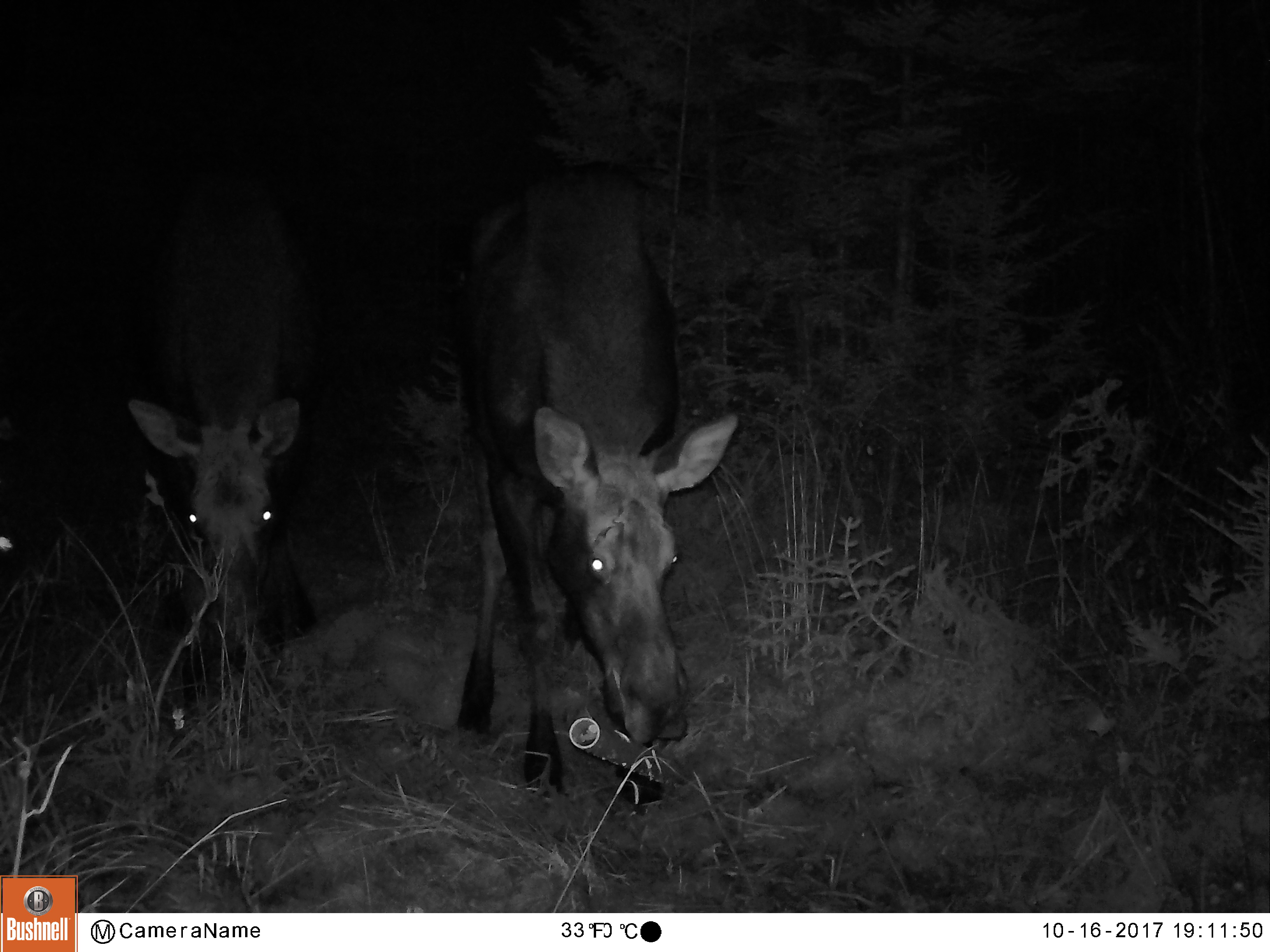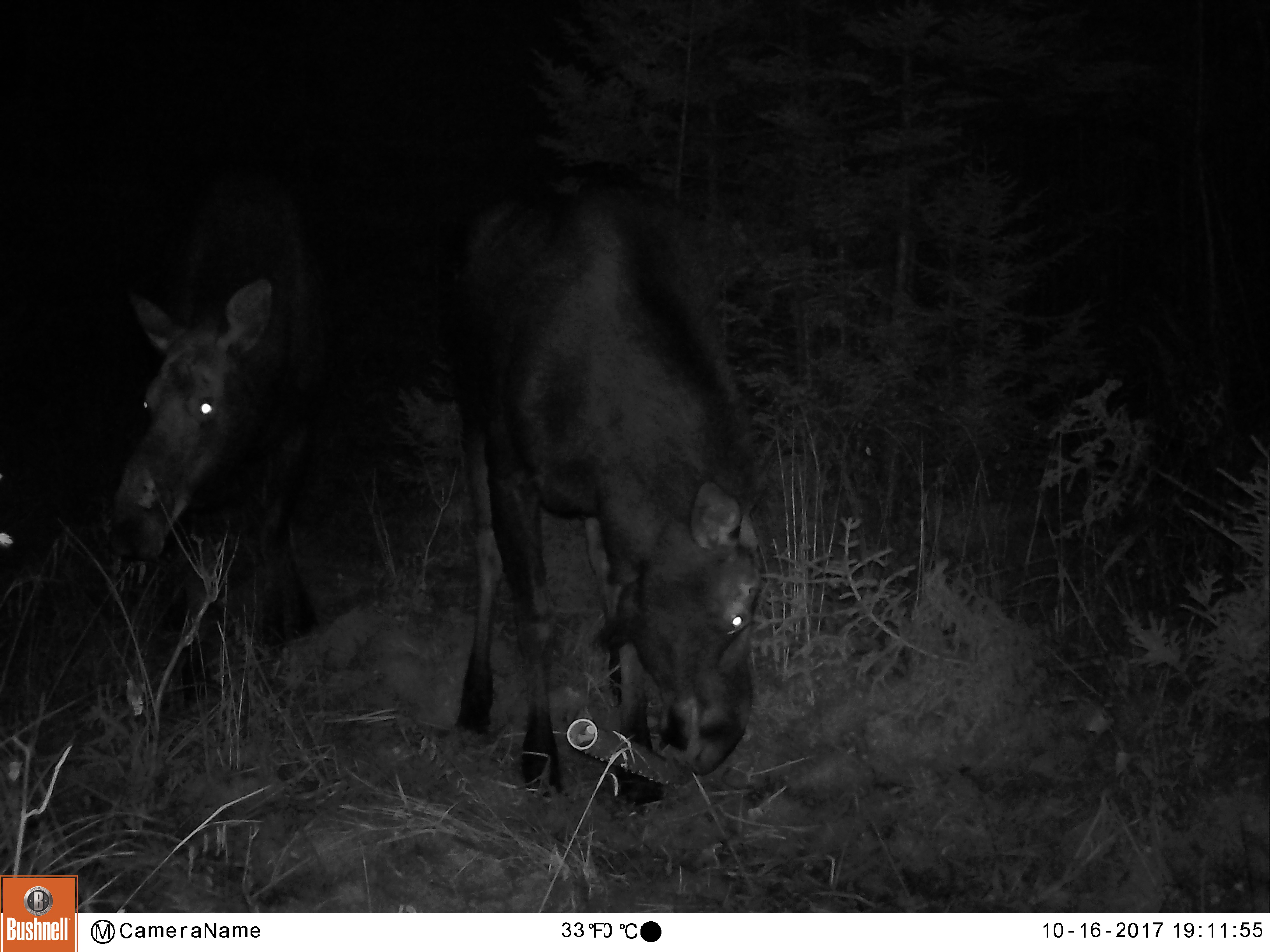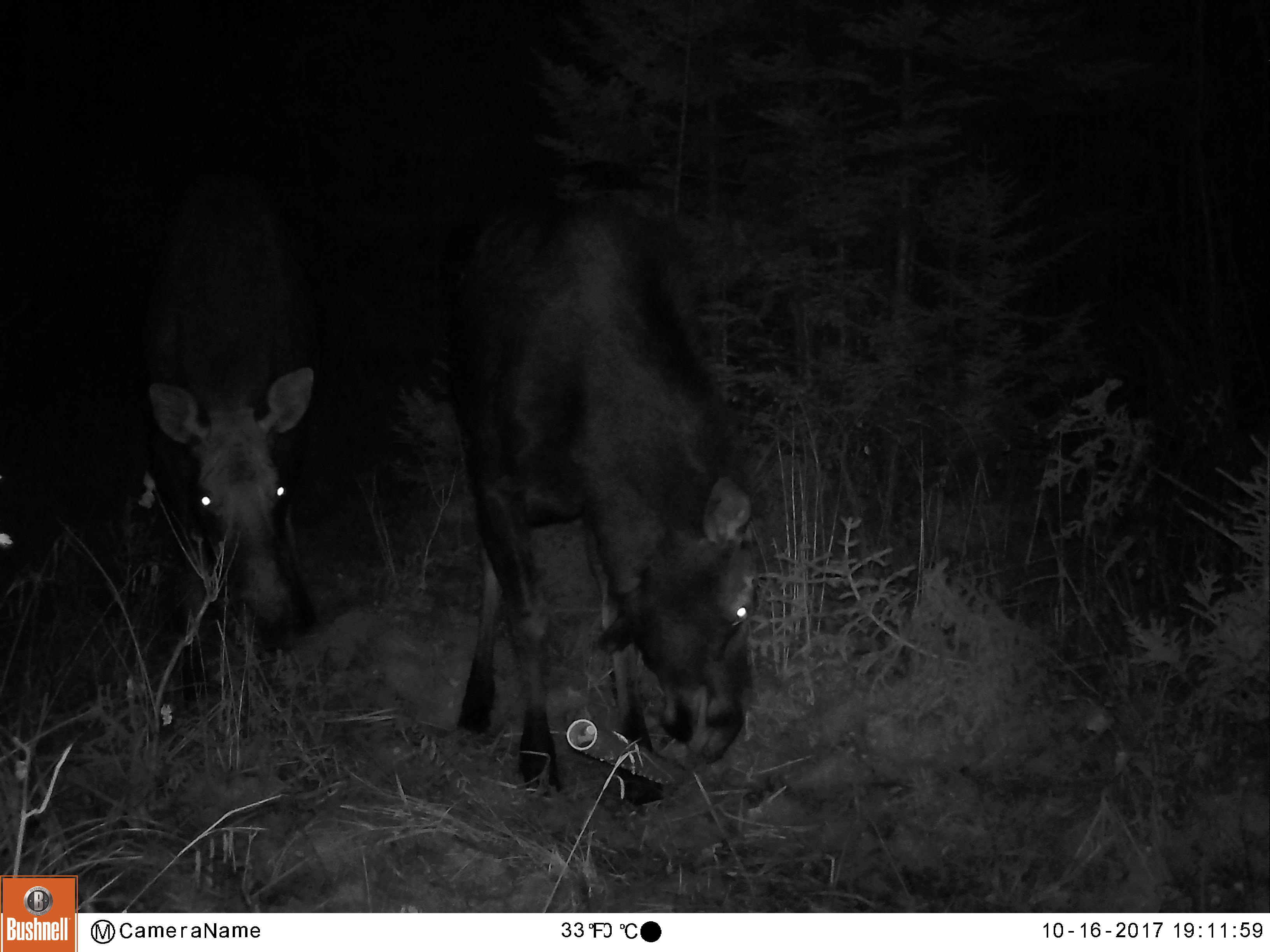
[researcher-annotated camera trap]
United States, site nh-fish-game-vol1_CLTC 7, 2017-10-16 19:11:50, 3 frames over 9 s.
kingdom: Animalia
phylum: Chordata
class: Mammalia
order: Artiodactyla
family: Cervidae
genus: Alces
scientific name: Alces alces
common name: moose